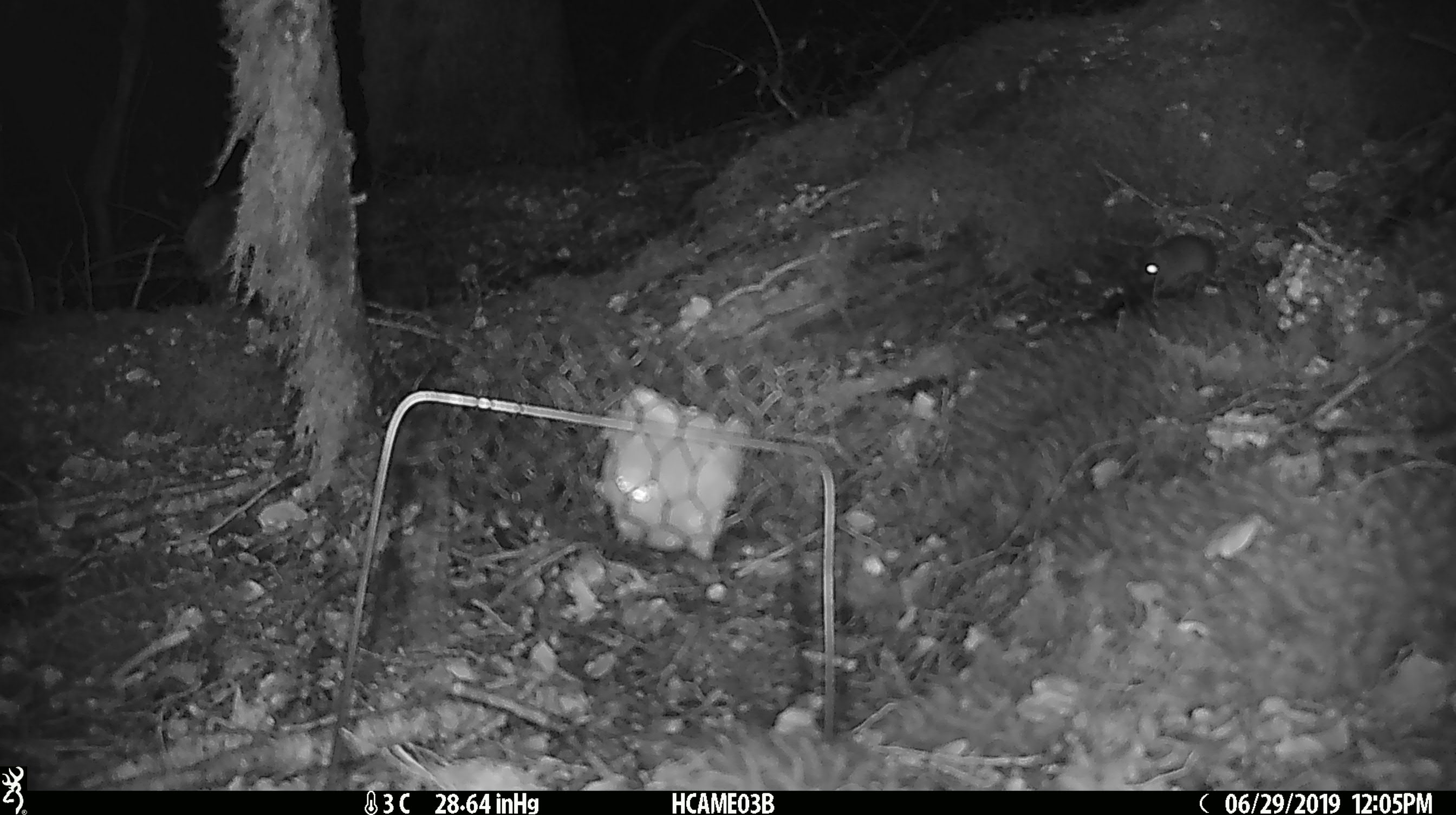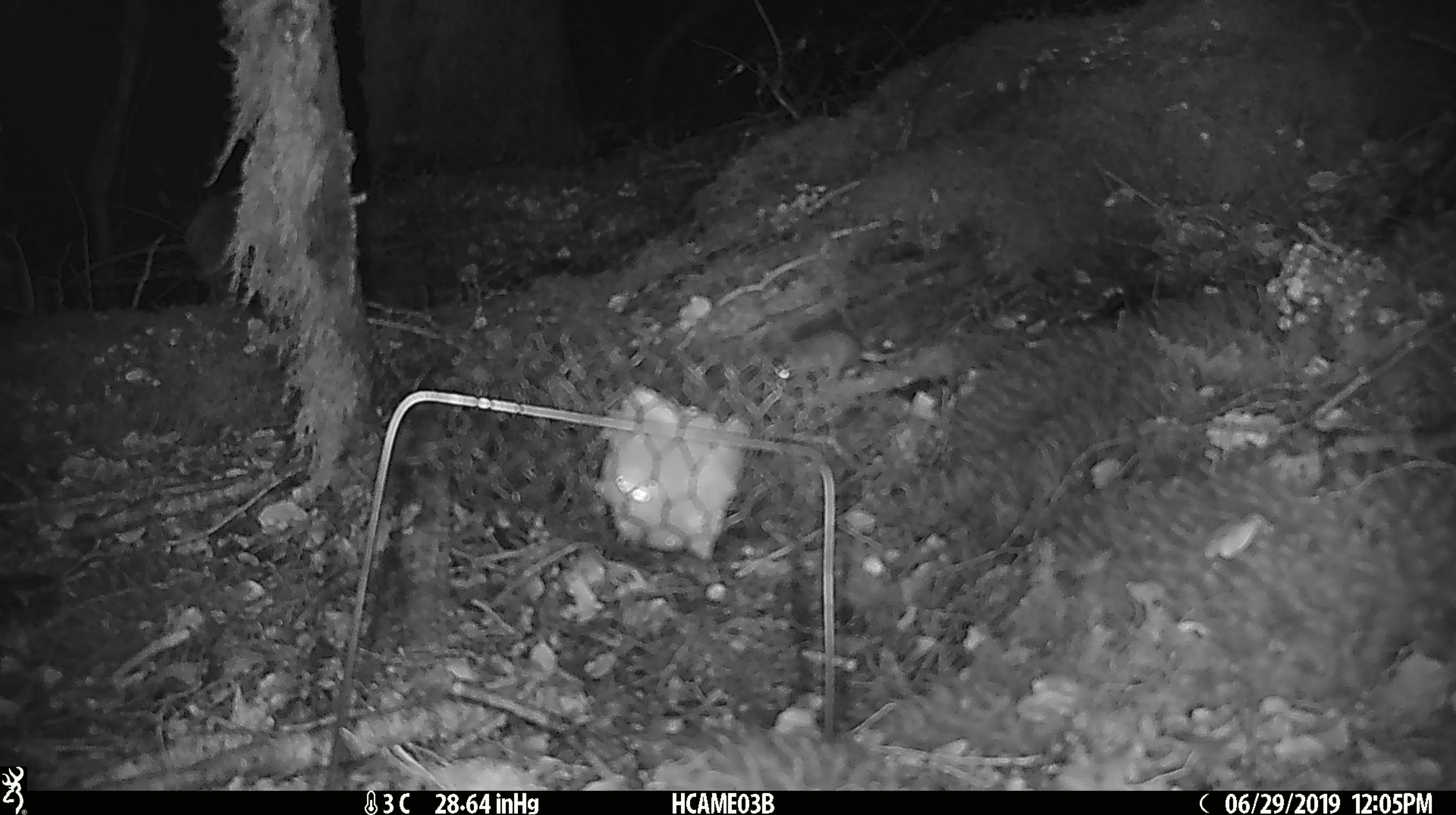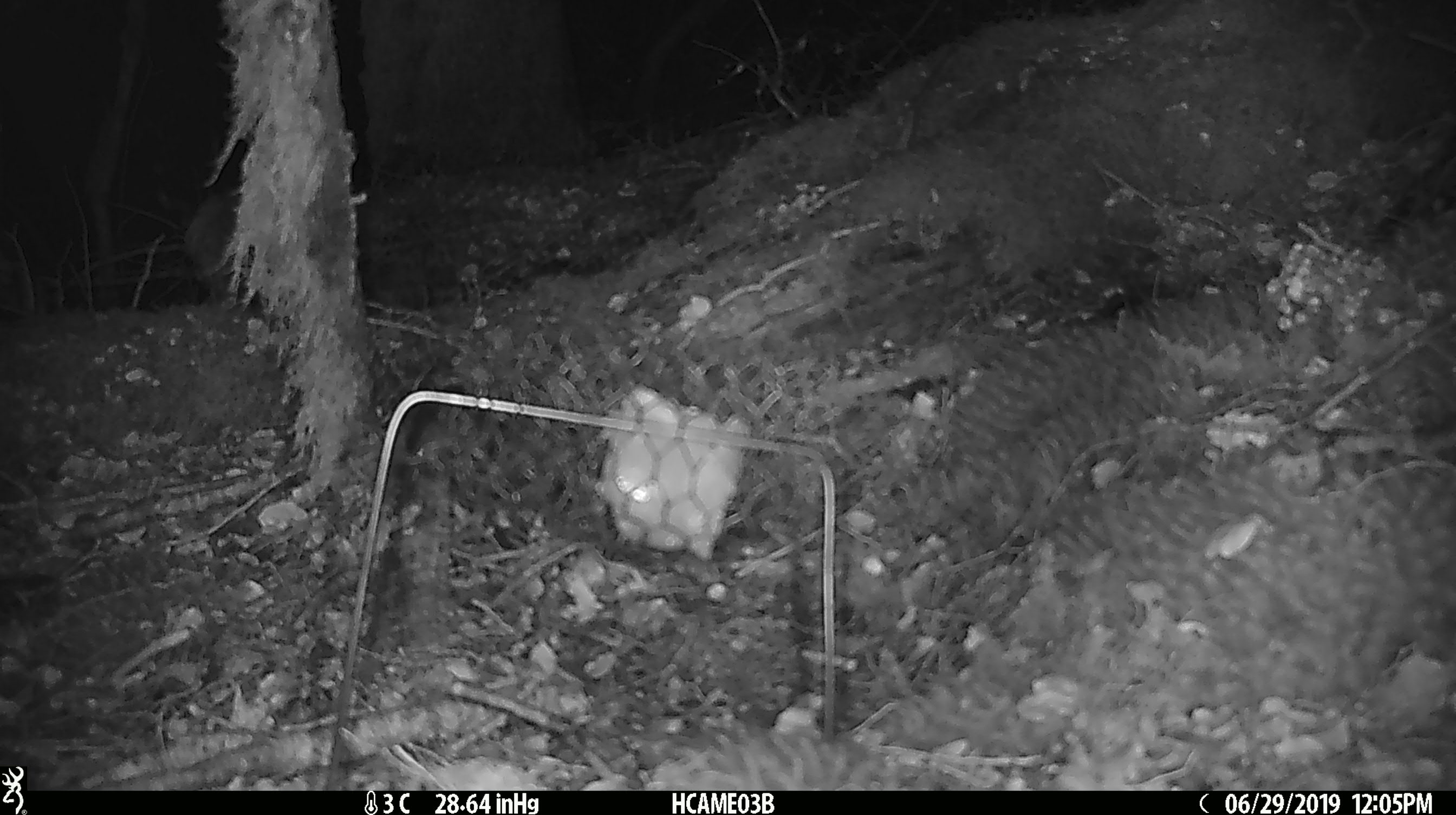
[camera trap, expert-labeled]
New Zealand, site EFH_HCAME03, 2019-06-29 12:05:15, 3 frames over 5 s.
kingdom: Animalia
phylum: Chordata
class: Mammalia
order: Rodentia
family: Muridae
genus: Mus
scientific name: Mus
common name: mouse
Mouse (Mus).